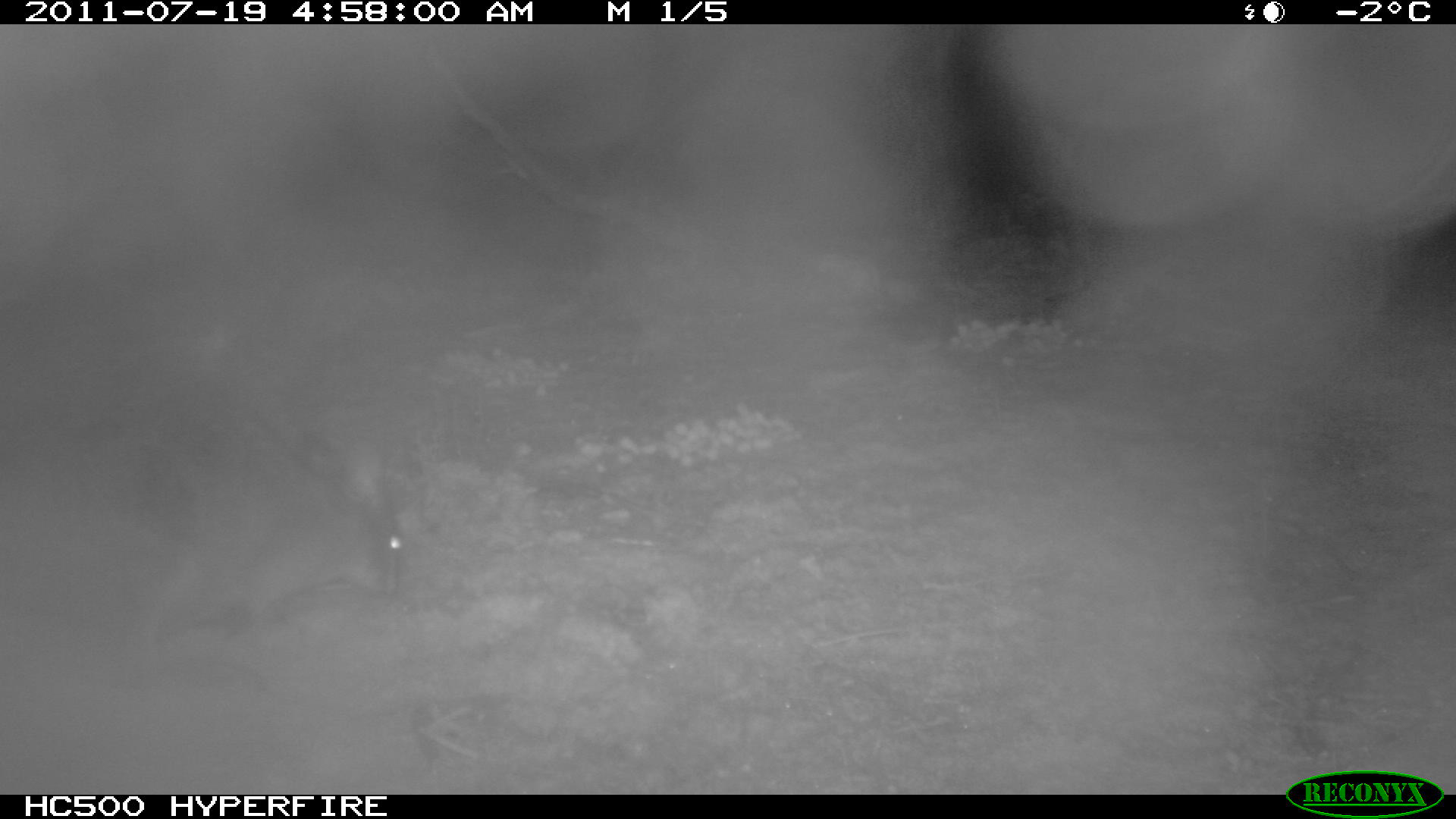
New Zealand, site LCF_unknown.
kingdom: Animalia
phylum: Chordata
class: Mammalia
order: Diprotodontia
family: Macropodidae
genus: Notamacropus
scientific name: Notamacropus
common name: wallaby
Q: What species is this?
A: Wallaby (Notamacropus).